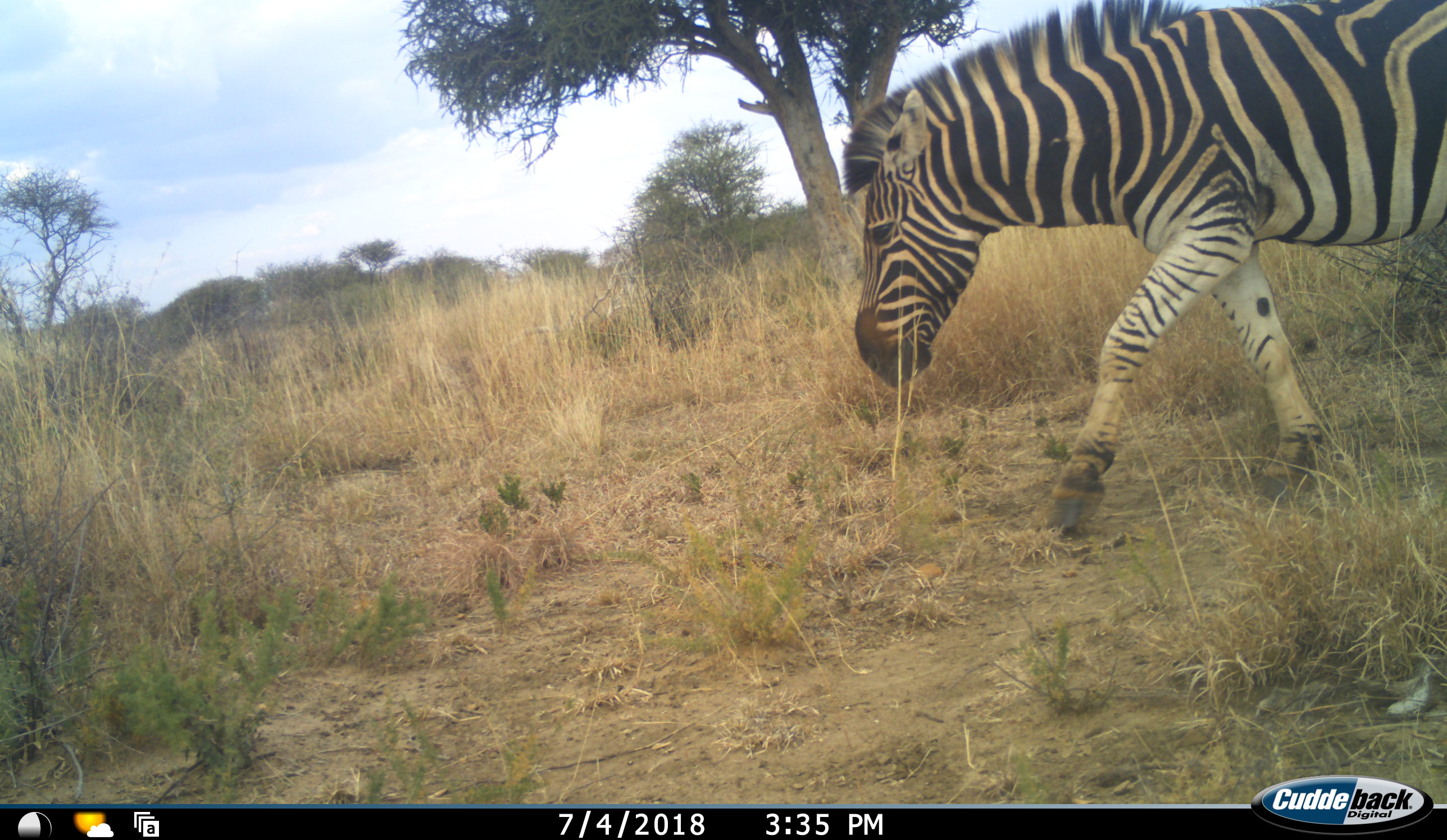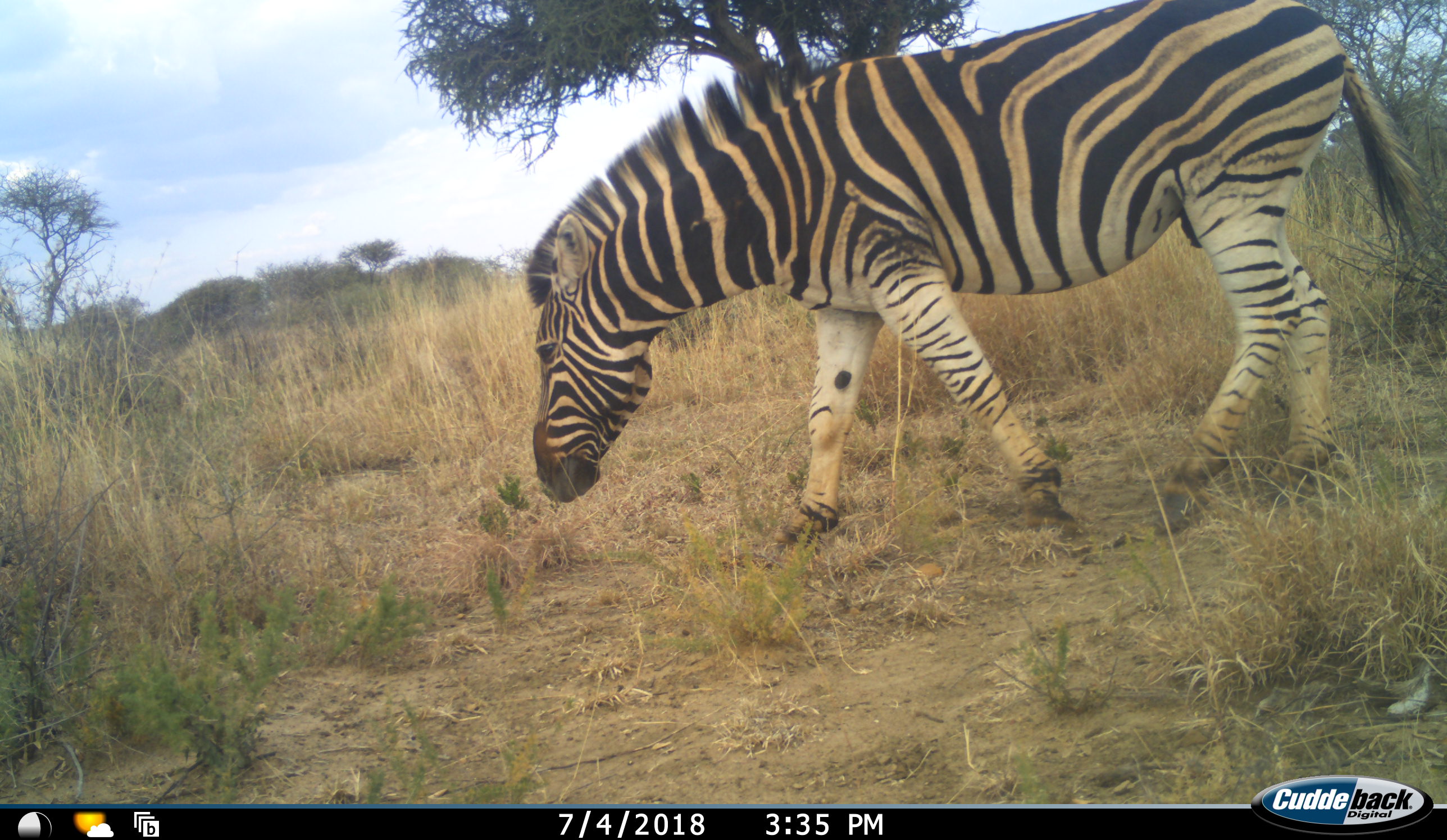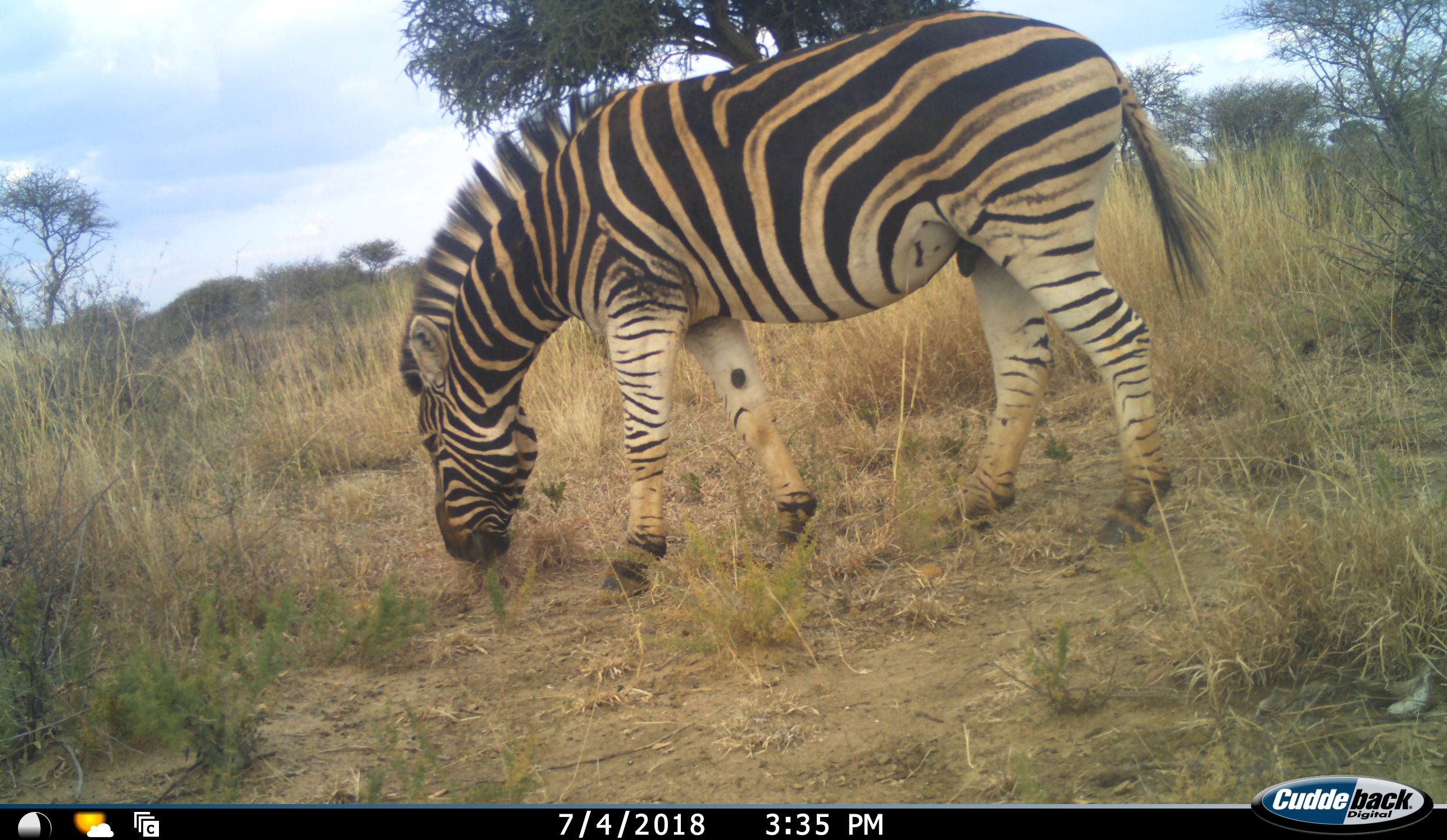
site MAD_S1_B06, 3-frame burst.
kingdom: Animalia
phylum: Chordata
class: Mammalia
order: Perissodactyla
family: Equidae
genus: Equus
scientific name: Equus quagga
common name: plains zebra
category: zebraplains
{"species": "zebraplains (plains zebra) (Equus quagga)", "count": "1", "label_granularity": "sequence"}